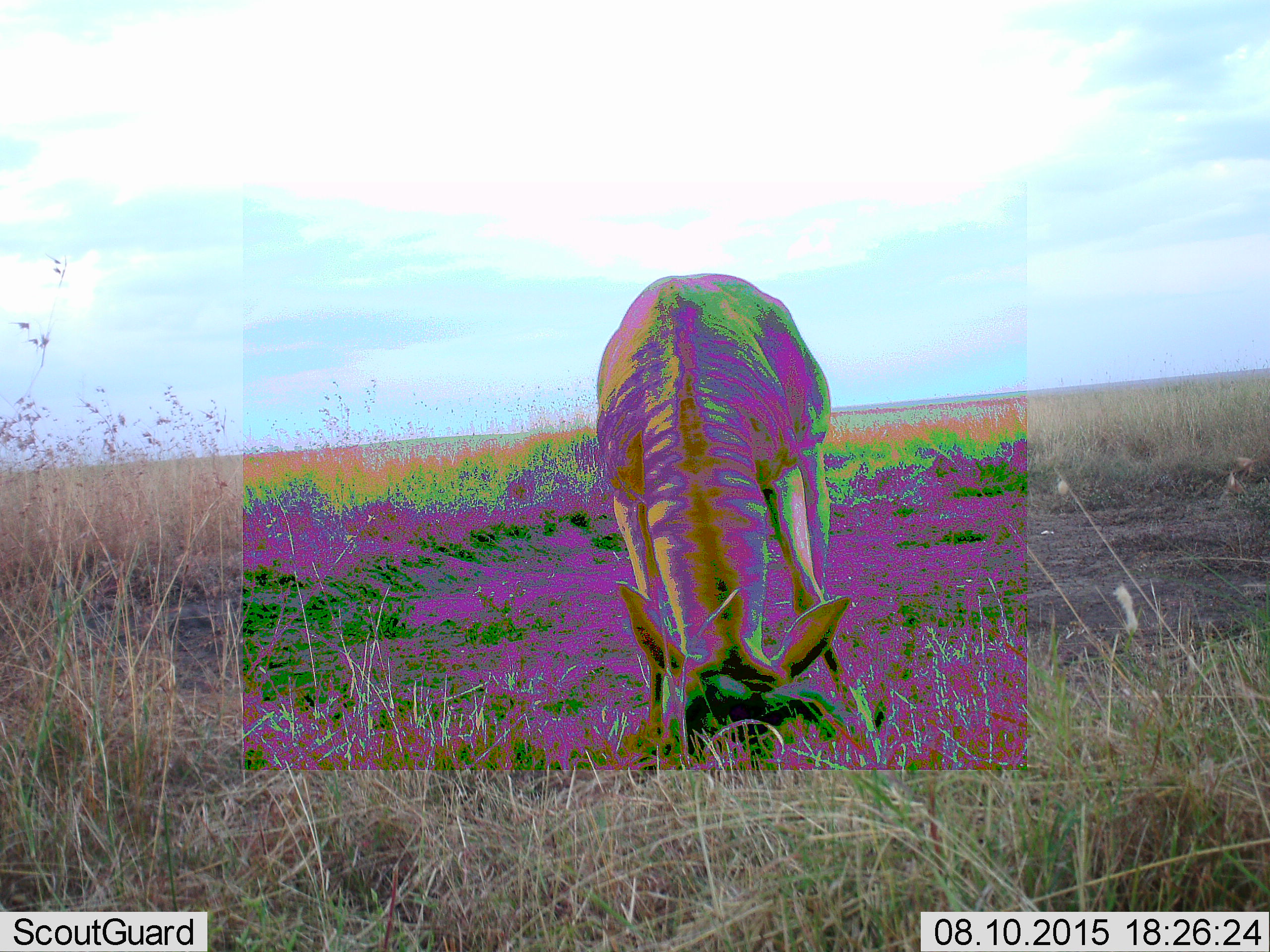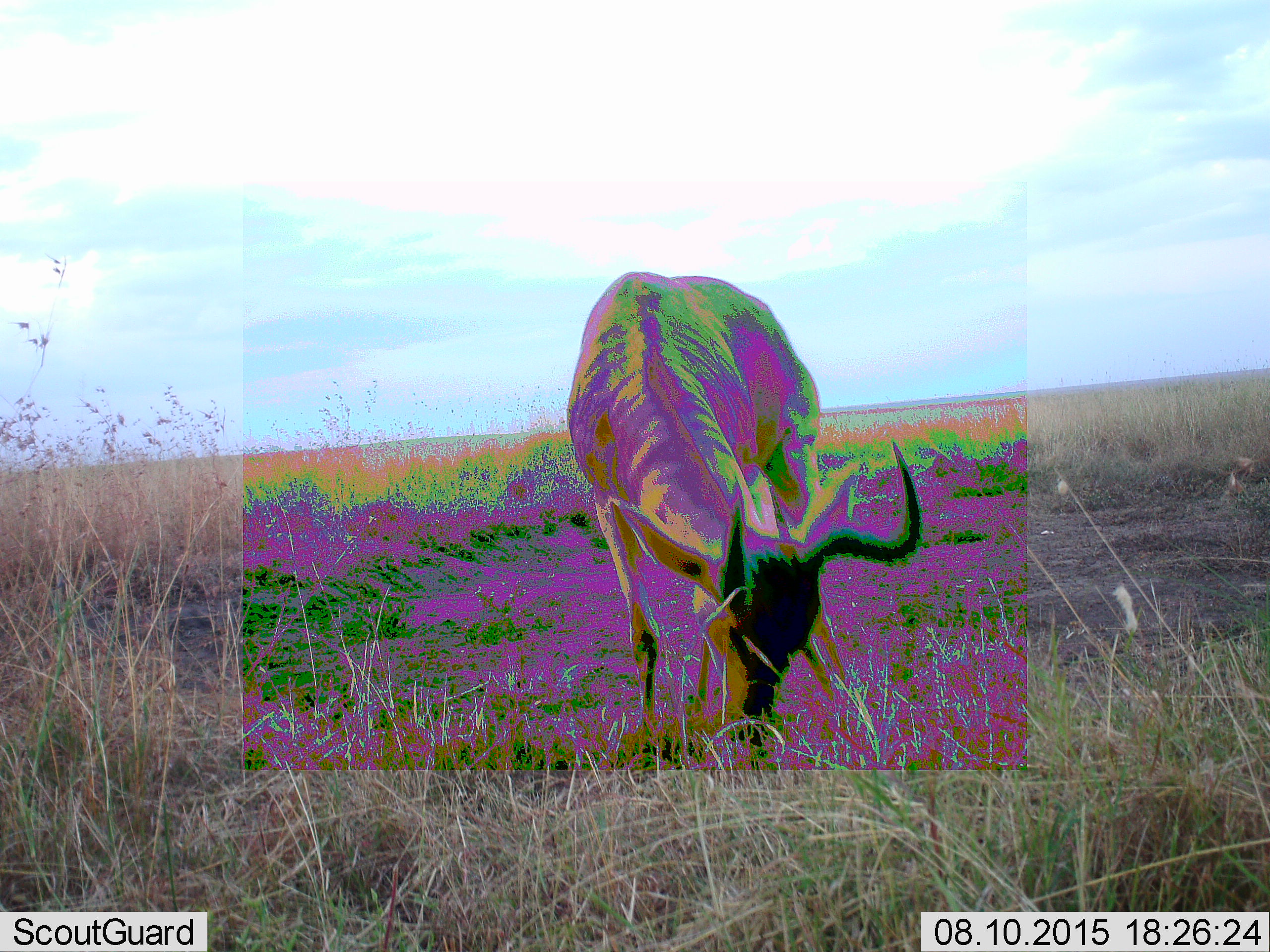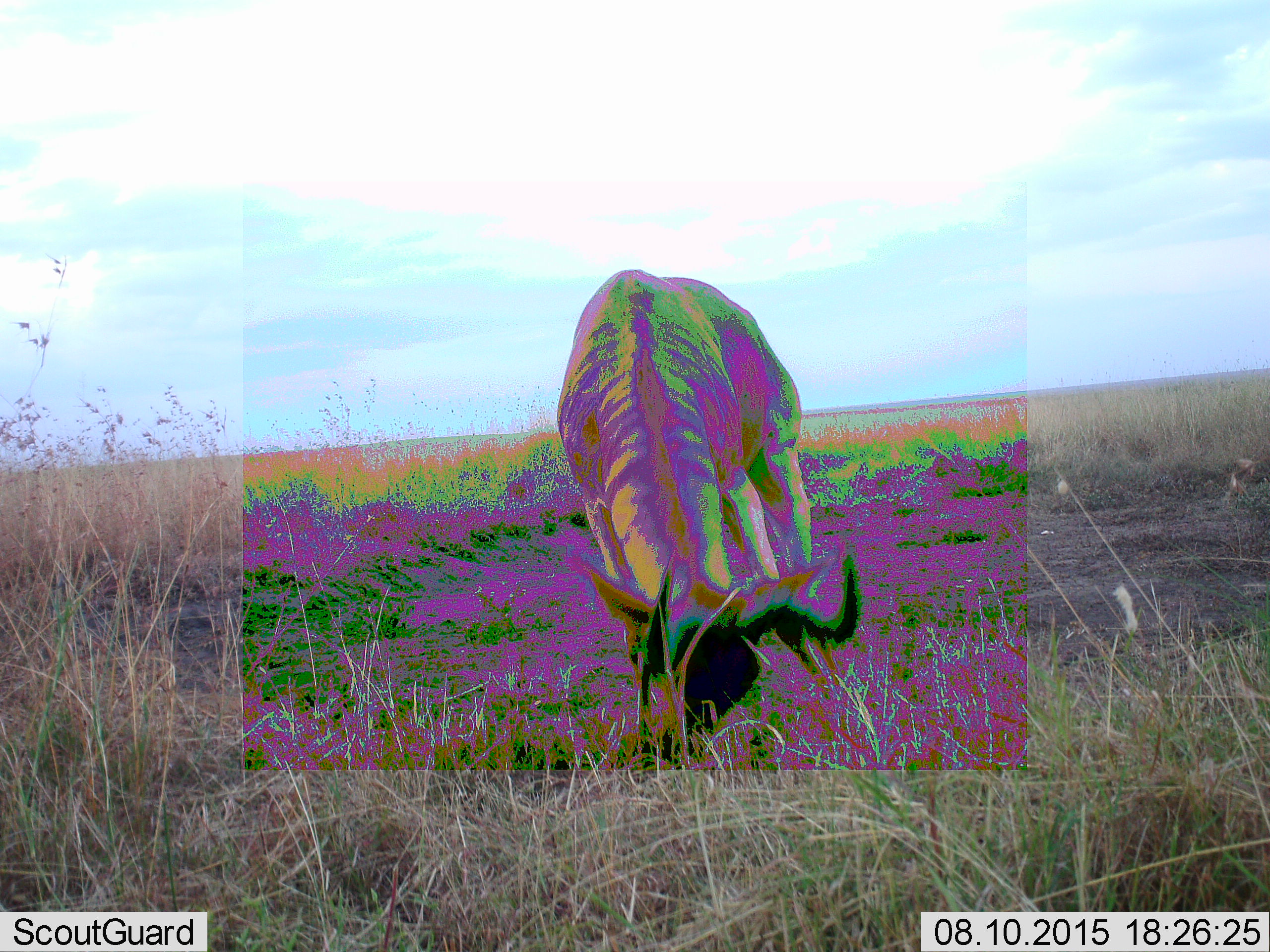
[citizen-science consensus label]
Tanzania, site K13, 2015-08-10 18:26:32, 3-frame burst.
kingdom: Animalia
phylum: Chordata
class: Mammalia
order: Artiodactyla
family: Bovidae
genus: Eudorcas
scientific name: Eudorcas thomsonii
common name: thomson's gazelle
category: gazellethomsons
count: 1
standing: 25%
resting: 0%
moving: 0%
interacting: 0%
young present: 0%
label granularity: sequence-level